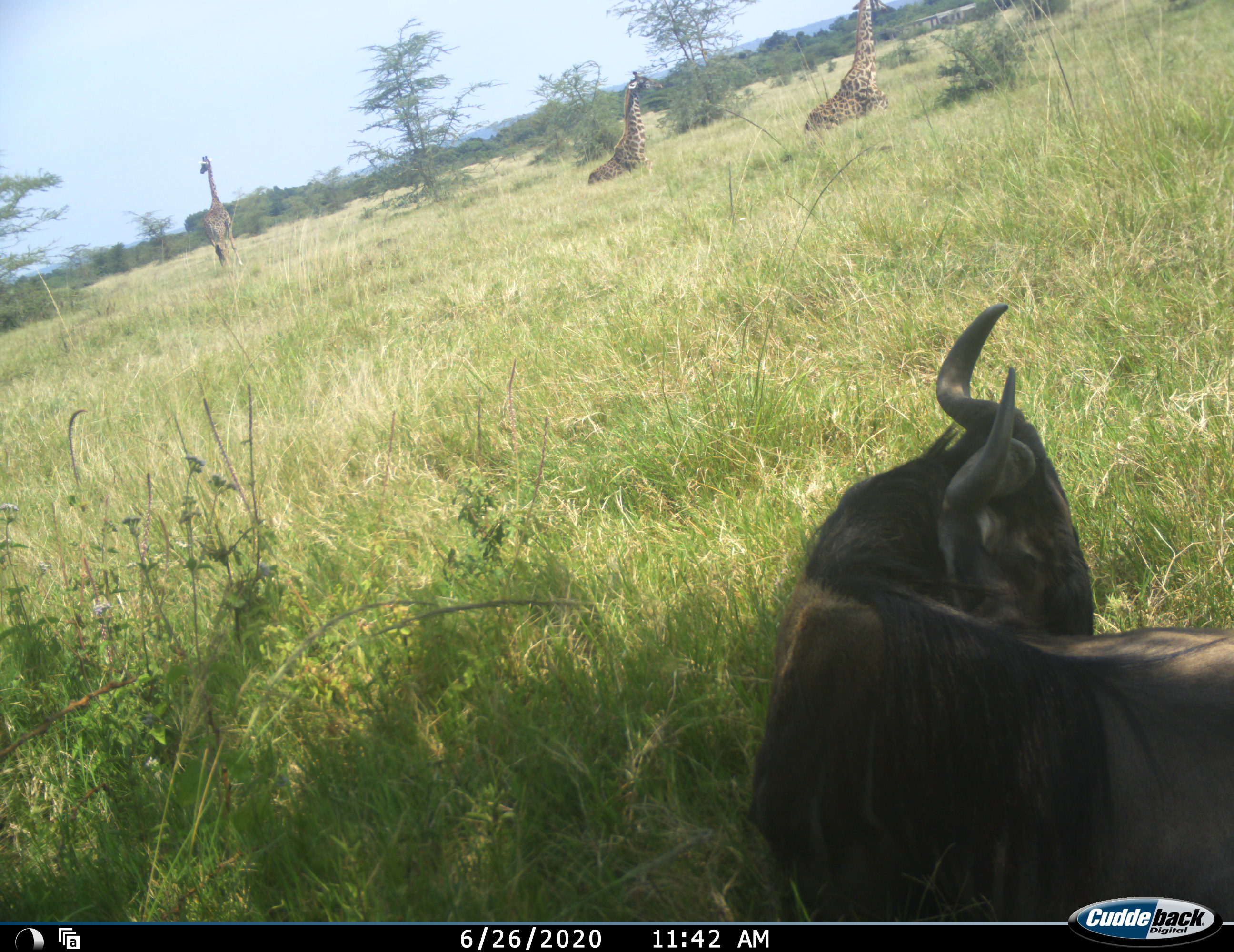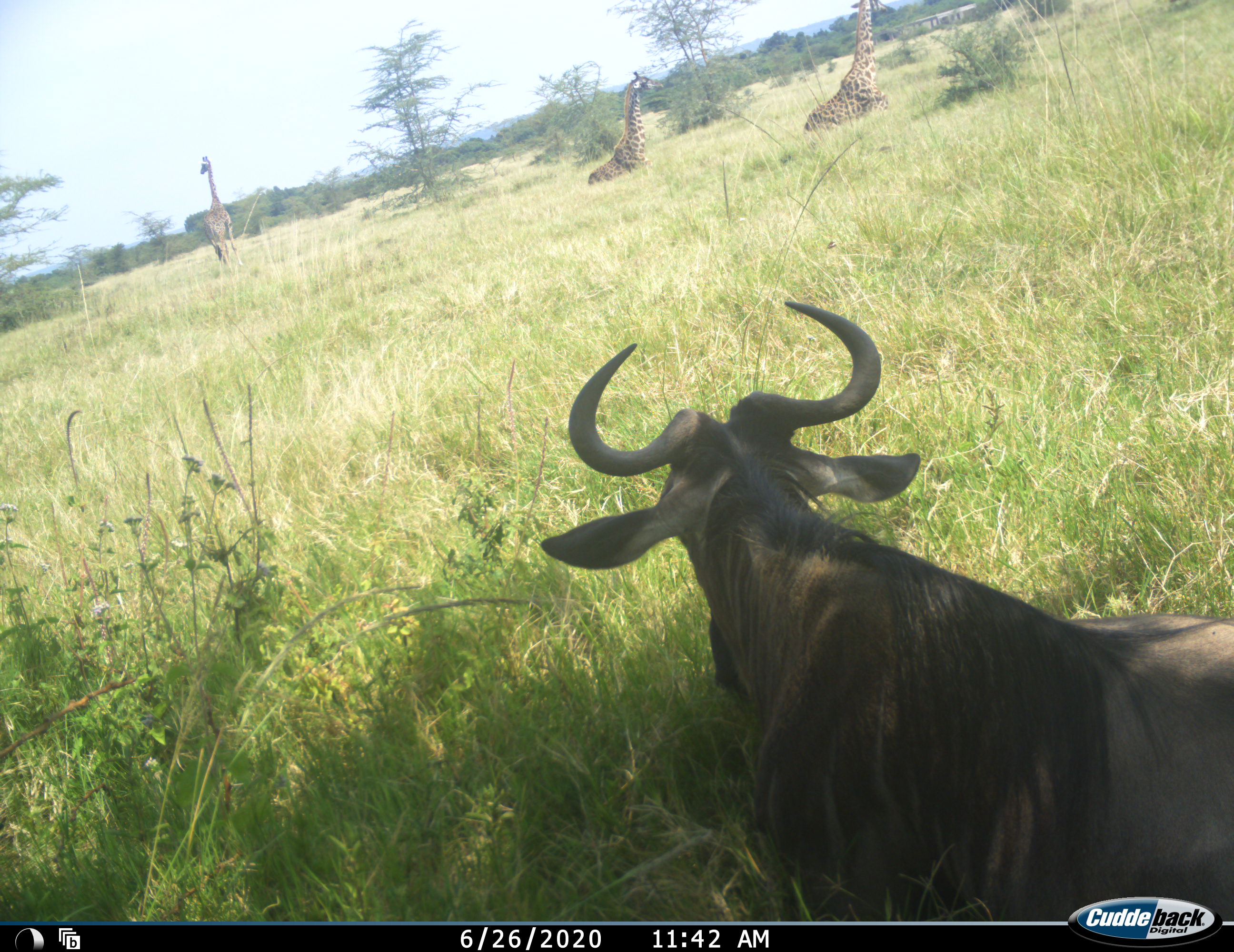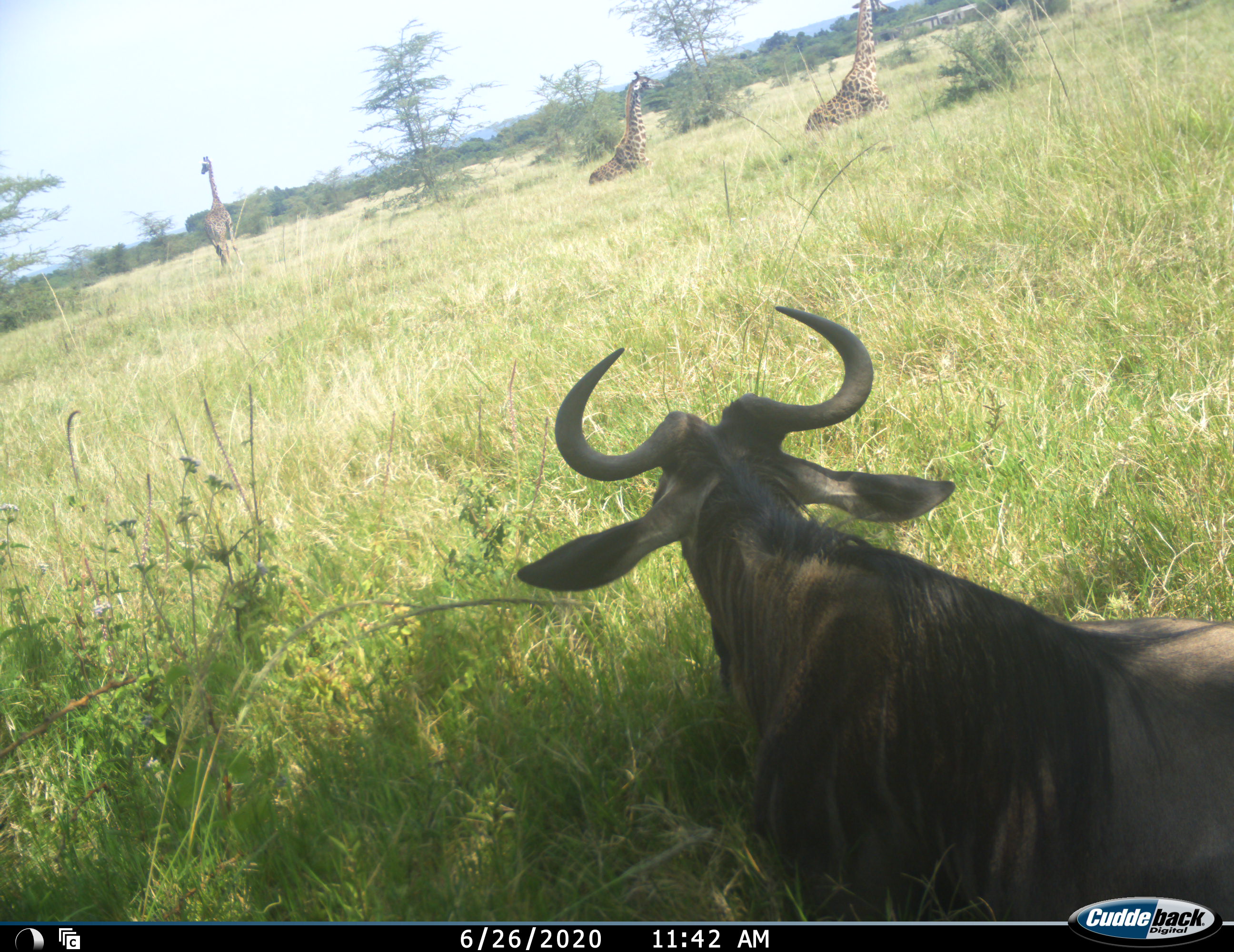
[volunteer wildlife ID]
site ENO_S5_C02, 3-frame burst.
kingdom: Animalia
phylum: Chordata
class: Mammalia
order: Artiodactyla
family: Giraffidae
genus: Giraffa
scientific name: Giraffa camelopardalis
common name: giraffe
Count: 3.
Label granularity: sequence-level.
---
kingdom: Animalia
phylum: Chordata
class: Mammalia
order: Artiodactyla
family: Bovidae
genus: Connochaetes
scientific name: Connochaetes taurinus taurinus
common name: blue wildebeest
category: wildebeestblue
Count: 1.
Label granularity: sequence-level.